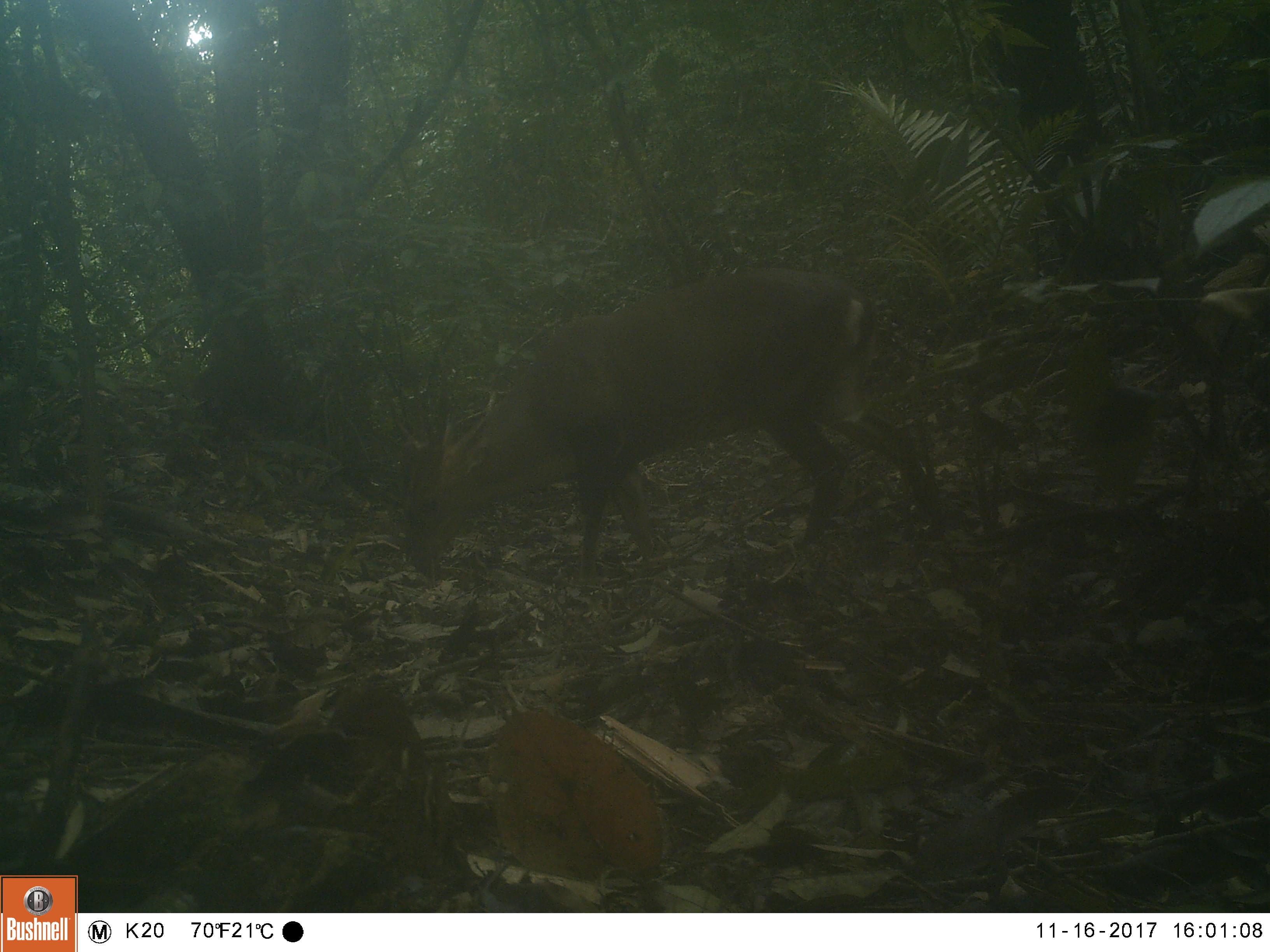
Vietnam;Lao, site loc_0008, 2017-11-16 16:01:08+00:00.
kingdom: Animalia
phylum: Chordata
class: Mammalia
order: Artiodactyla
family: Cervidae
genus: Muntiacus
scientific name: Muntiacus vuquangensis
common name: large-antlered muntjac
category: large antlered muntjac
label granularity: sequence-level